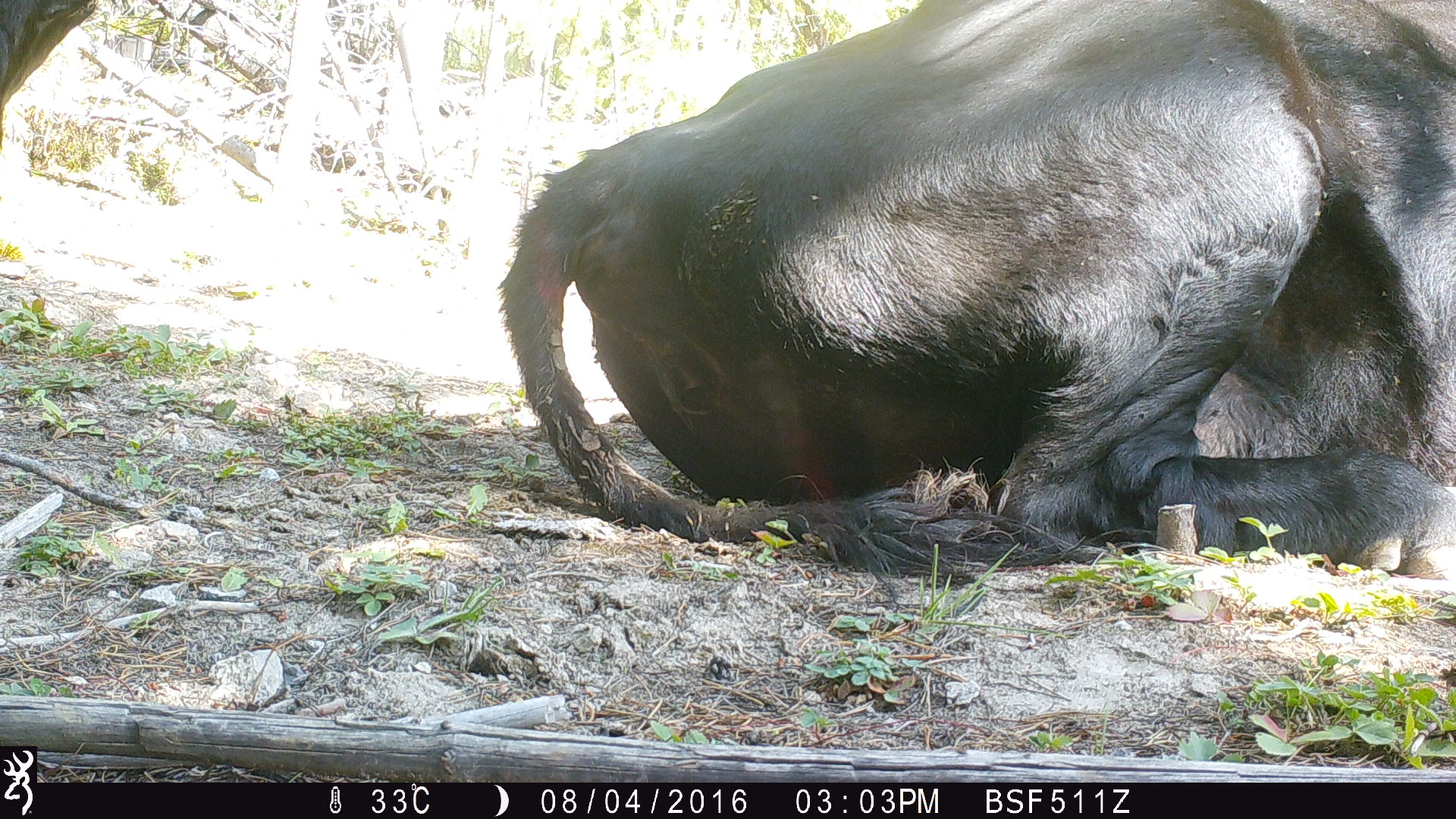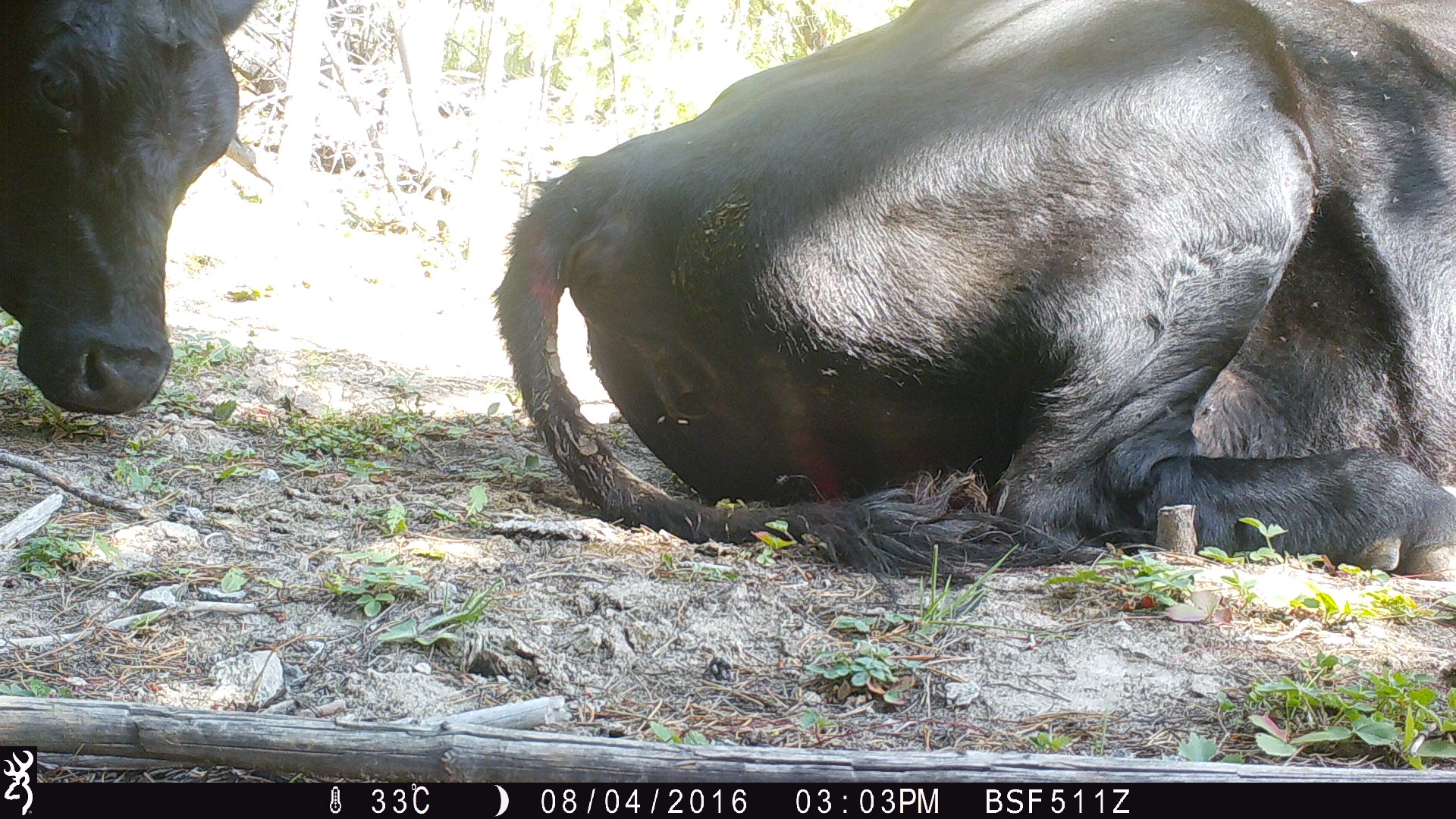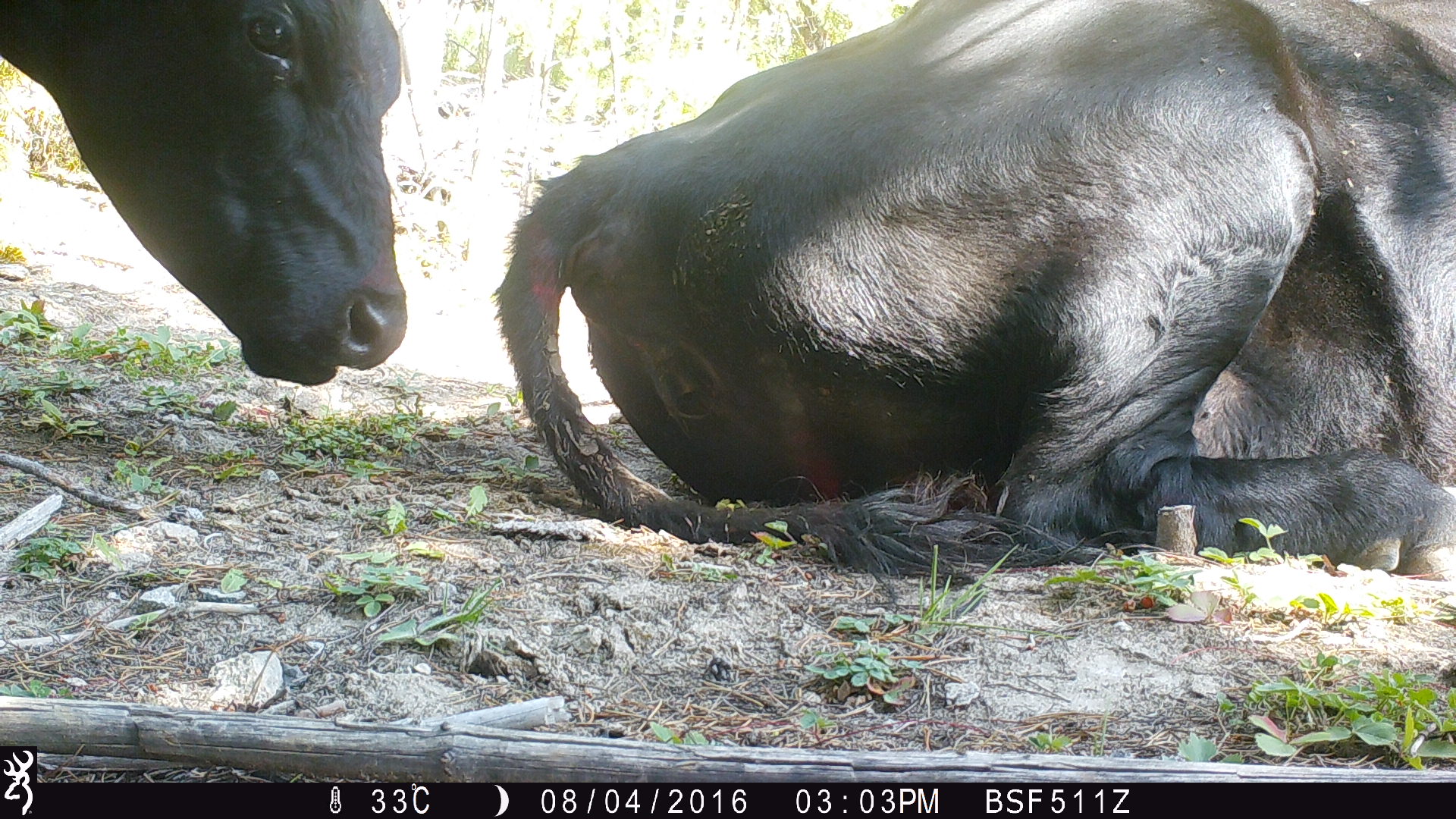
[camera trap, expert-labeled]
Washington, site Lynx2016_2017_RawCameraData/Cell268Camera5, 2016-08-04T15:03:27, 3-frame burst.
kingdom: Animalia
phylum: Chordata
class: Mammalia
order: Artiodactyla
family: Bovidae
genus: Bos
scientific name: Bos taurus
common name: domestic cattle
Domestic cattle (Bos taurus). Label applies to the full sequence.